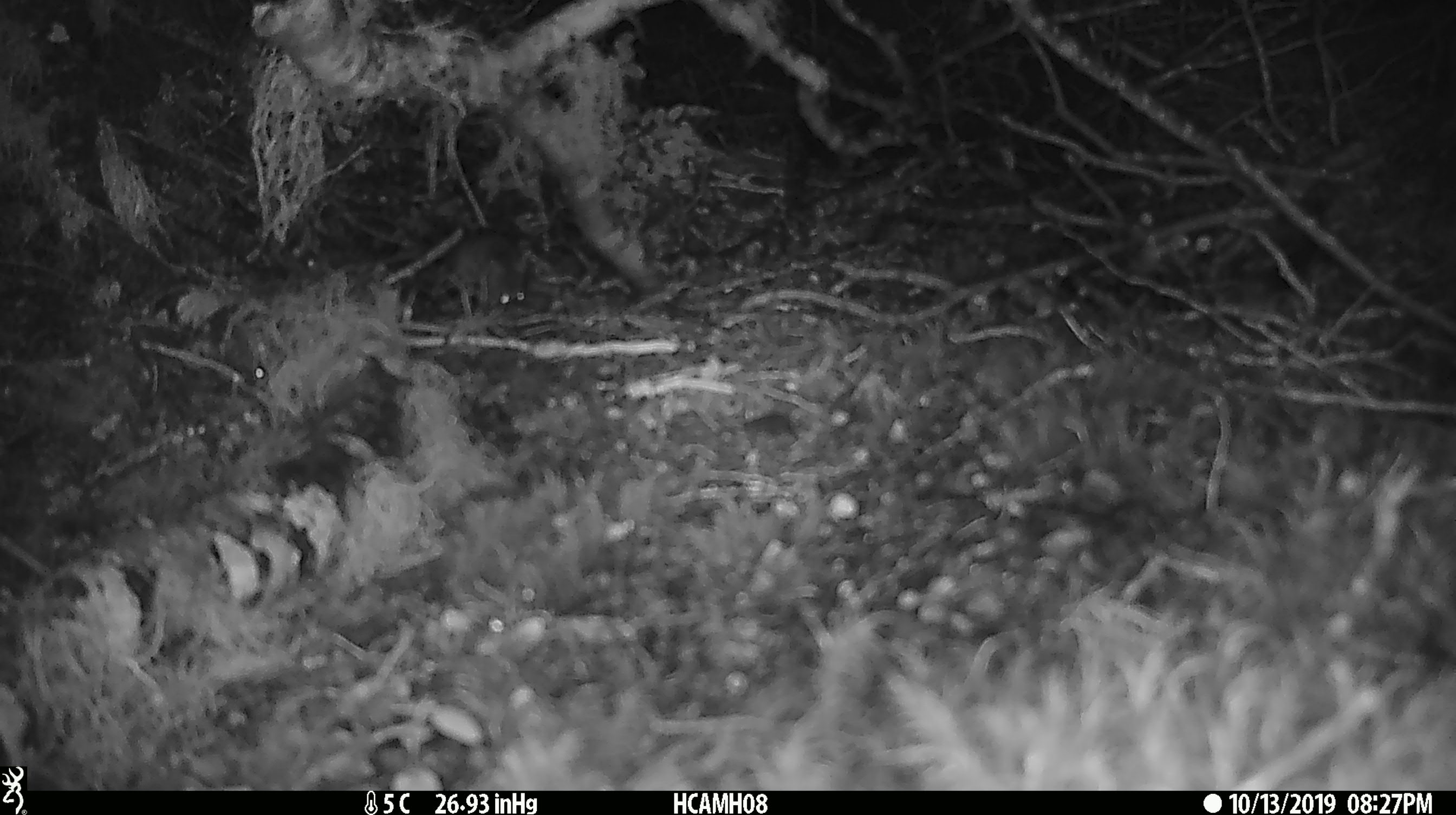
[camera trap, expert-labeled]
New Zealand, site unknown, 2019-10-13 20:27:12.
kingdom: Animalia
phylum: Chordata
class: Mammalia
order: Rodentia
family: Muridae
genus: Mus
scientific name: Mus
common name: mouse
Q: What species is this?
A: Mouse (Mus).